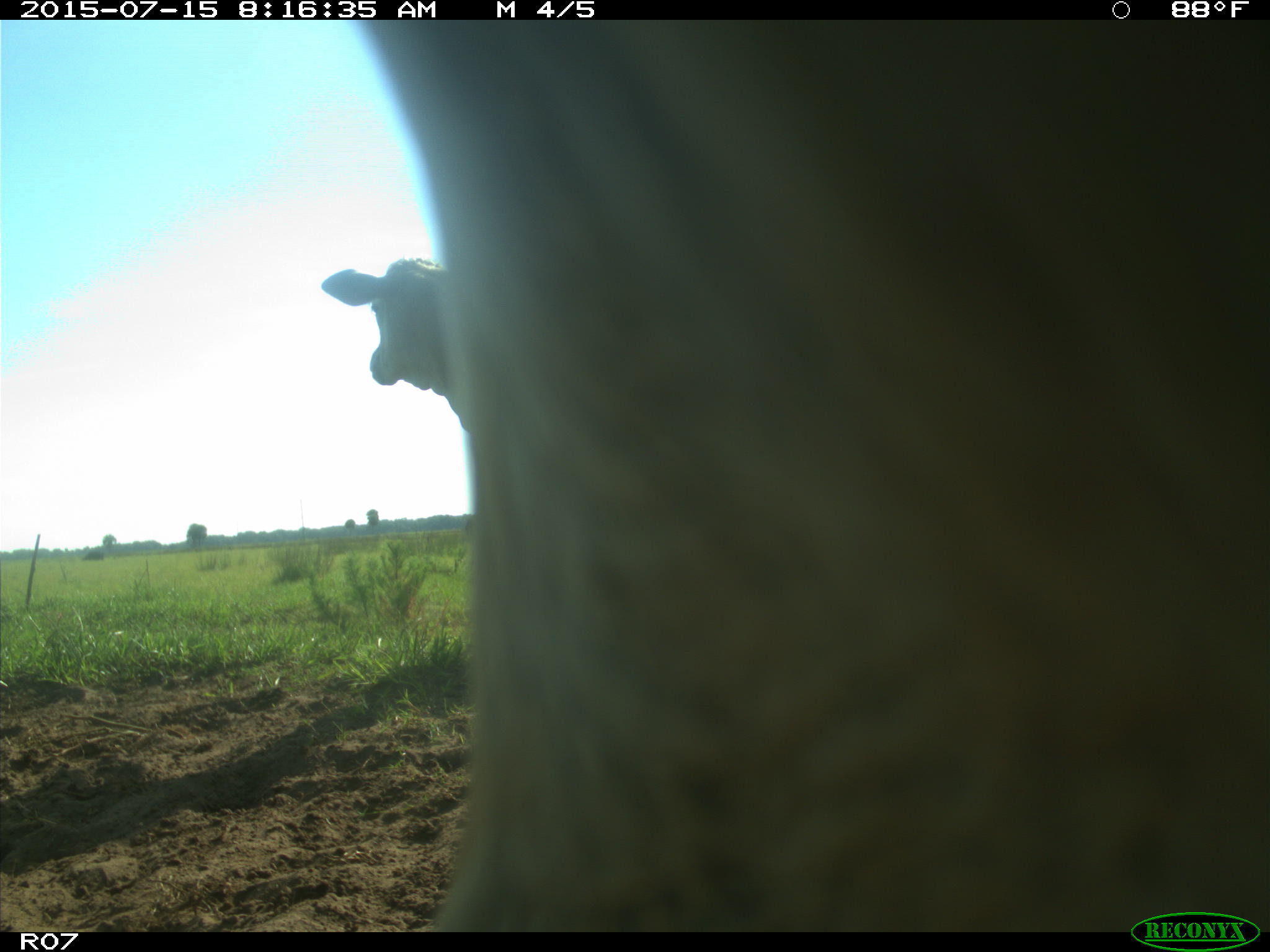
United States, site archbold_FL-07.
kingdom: Animalia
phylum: Chordata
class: Mammalia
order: Artiodactyla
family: Bovidae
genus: Bos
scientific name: Bos taurus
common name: domestic cow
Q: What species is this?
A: Bos taurus (domestic cow).